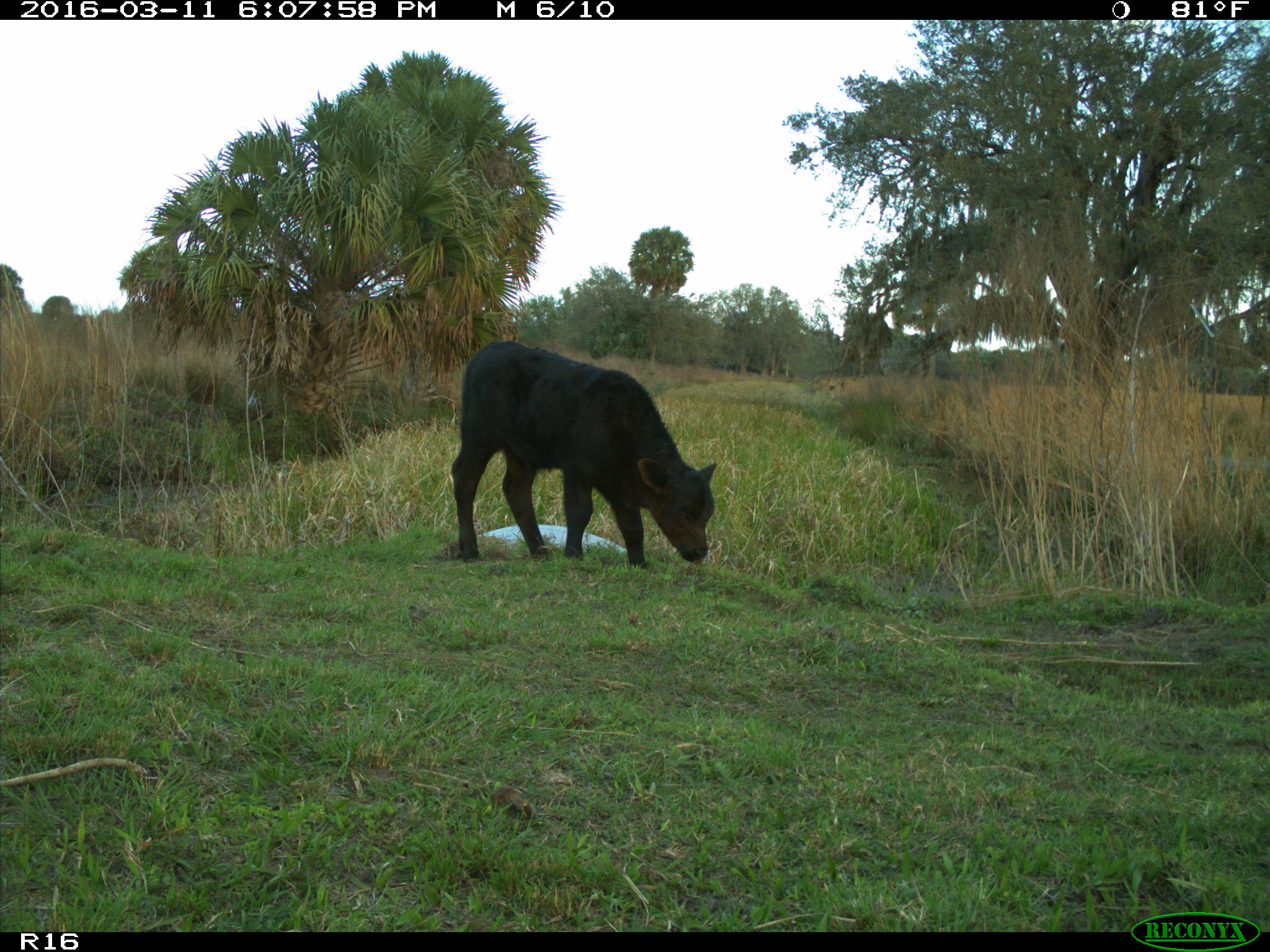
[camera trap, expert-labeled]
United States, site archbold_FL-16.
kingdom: Animalia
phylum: Chordata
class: Mammalia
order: Artiodactyla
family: Bovidae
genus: Bos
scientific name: Bos taurus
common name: domestic cow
Bos taurus (domestic cow).